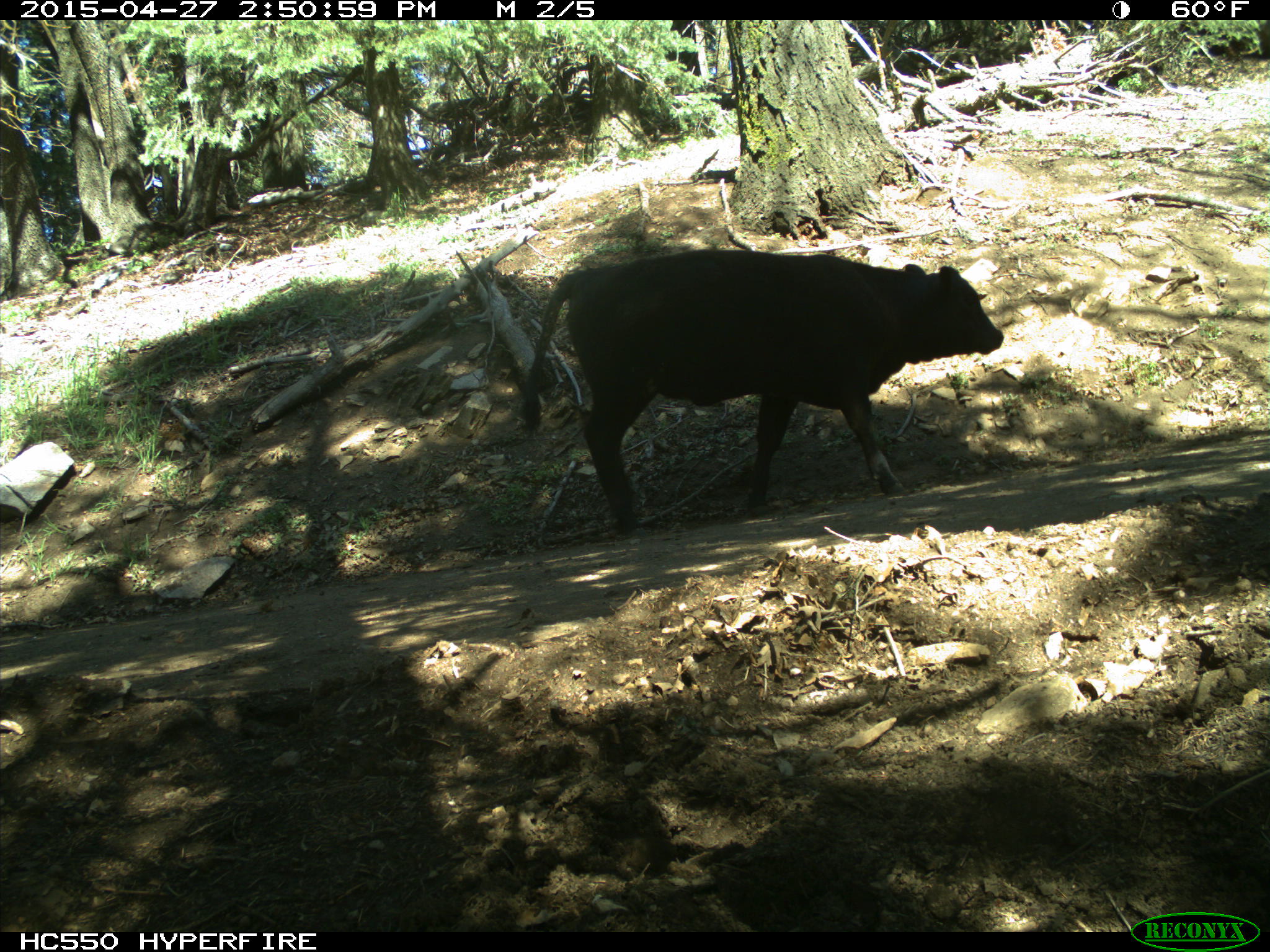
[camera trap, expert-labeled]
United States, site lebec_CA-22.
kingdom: Animalia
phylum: Chordata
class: Mammalia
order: Artiodactyla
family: Bovidae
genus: Bos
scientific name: Bos taurus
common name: domestic cow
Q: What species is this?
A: Bos taurus (domestic cow).